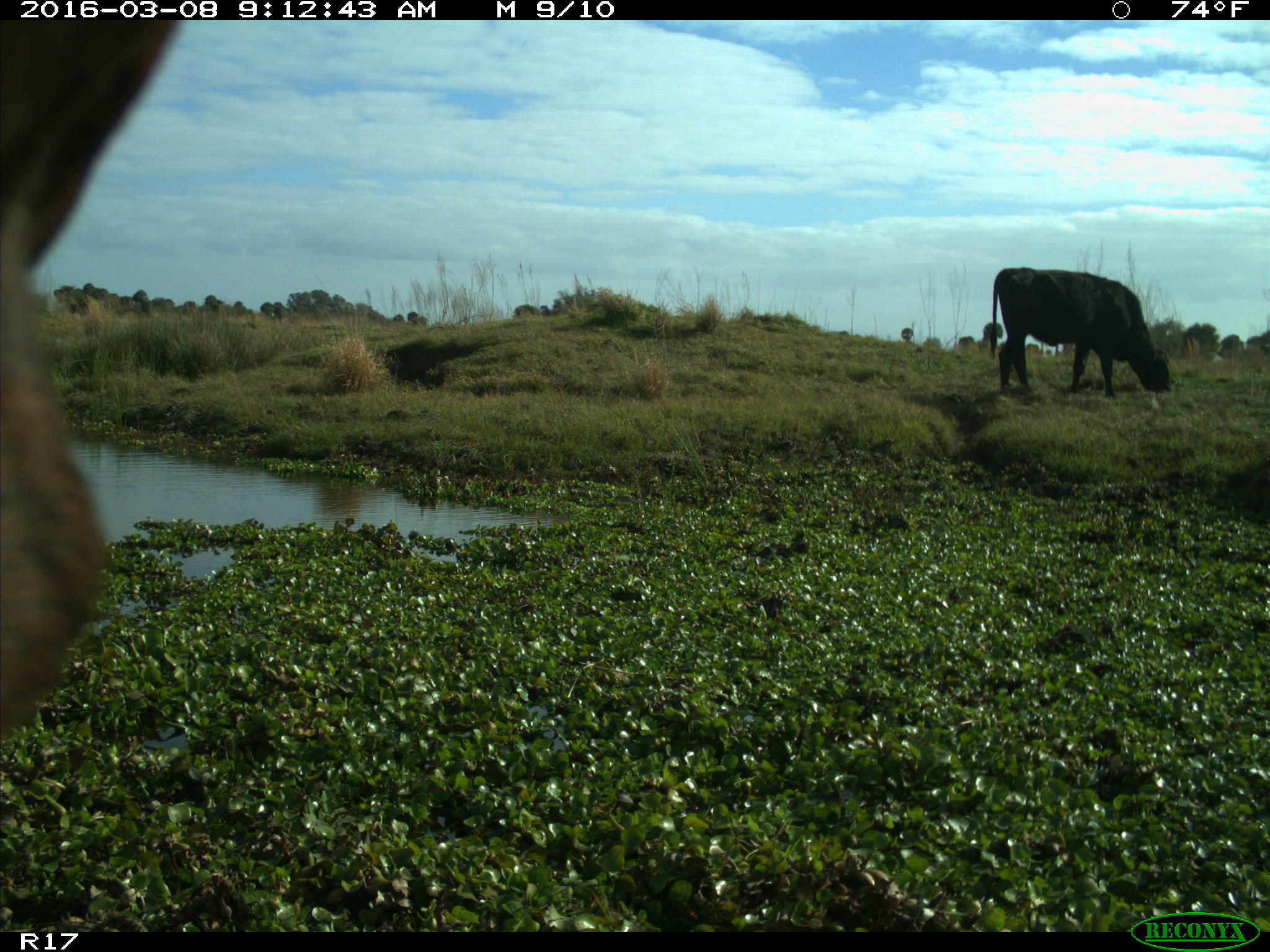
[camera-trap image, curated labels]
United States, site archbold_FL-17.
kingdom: Animalia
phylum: Chordata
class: Mammalia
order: Artiodactyla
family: Bovidae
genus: Bos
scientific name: Bos taurus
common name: domestic cow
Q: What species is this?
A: Bos taurus (domestic cow).